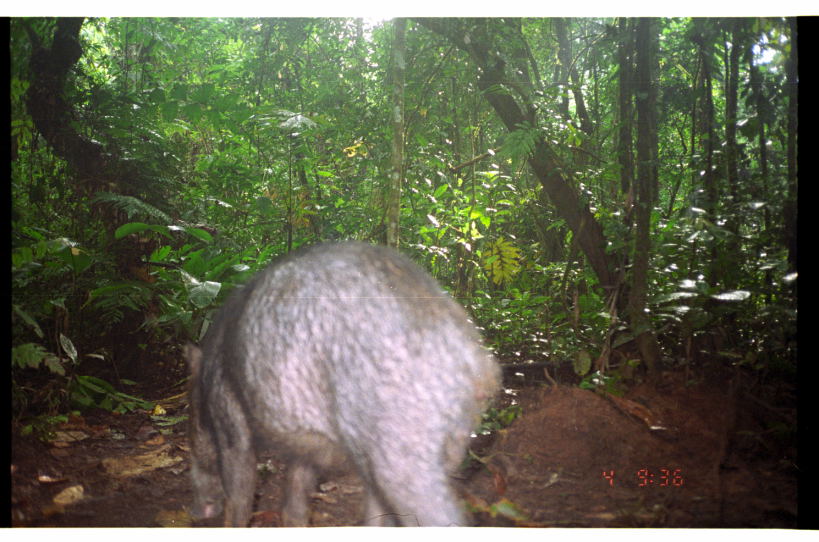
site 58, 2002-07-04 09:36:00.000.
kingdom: Animalia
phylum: Chordata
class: Mammalia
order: Artiodactyla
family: Tayassuidae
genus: Tayassu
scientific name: Tayassu pecari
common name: white-lipped peccary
Tayassu pecari (white-lipped peccary).